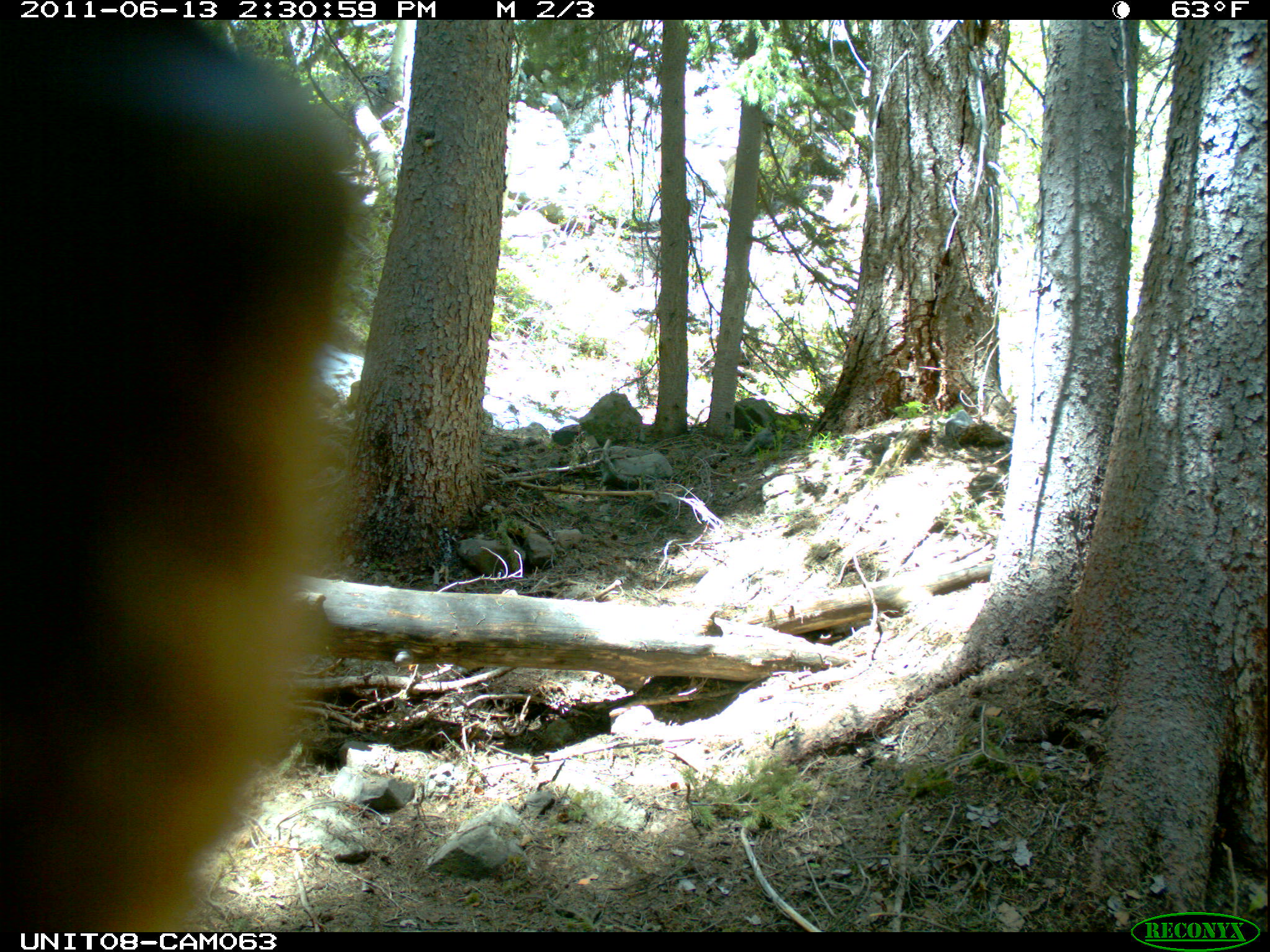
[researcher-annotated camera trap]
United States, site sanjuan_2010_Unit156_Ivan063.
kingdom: Animalia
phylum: Chordata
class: Mammalia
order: Carnivora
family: Ursidae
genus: Ursus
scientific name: Ursus americanus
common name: american black bear